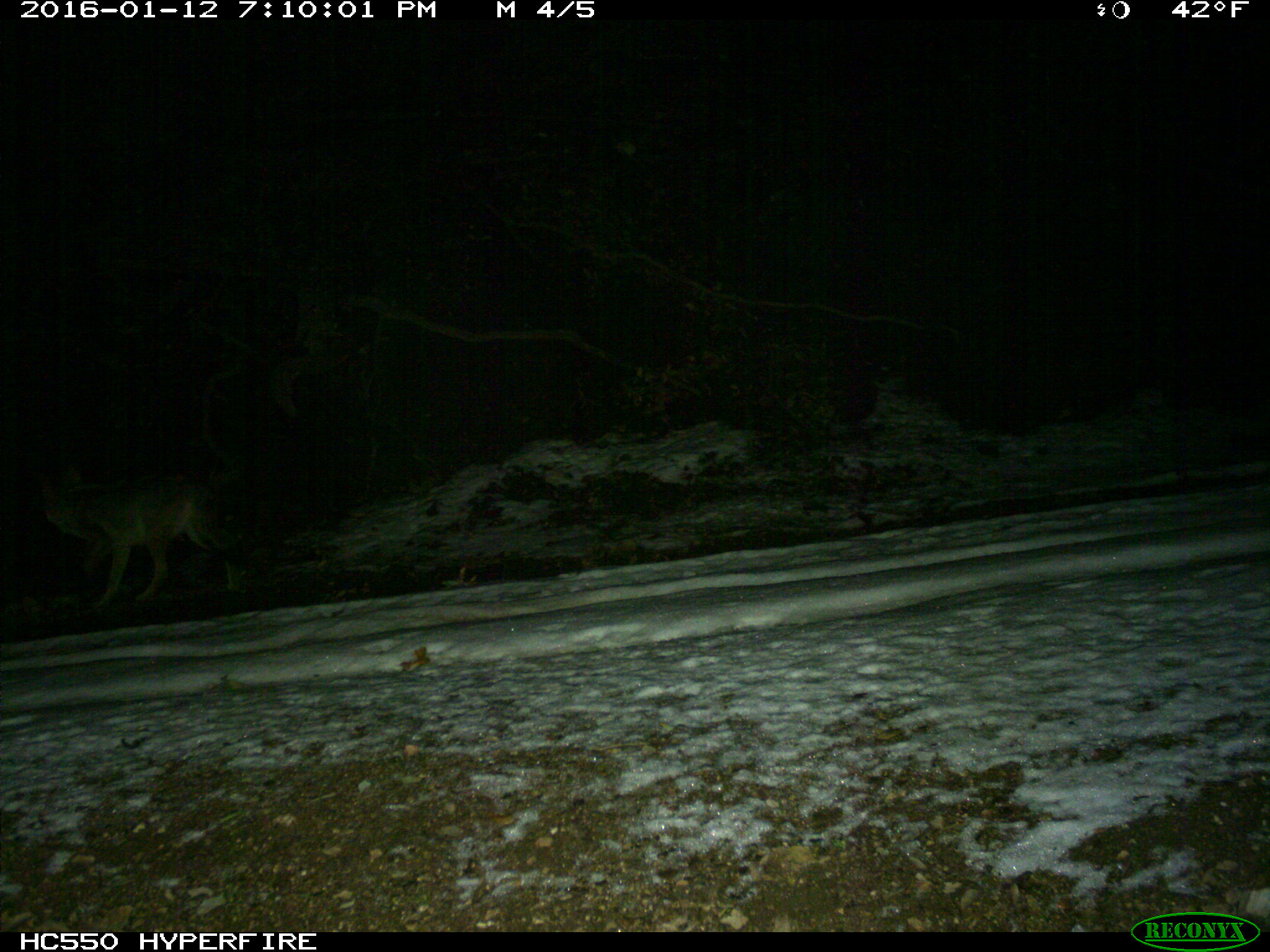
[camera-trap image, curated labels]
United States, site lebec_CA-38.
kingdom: Animalia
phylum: Chordata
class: Mammalia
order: Carnivora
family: Canidae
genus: Canis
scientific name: Canis latrans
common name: coyote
Canis latrans (coyote).